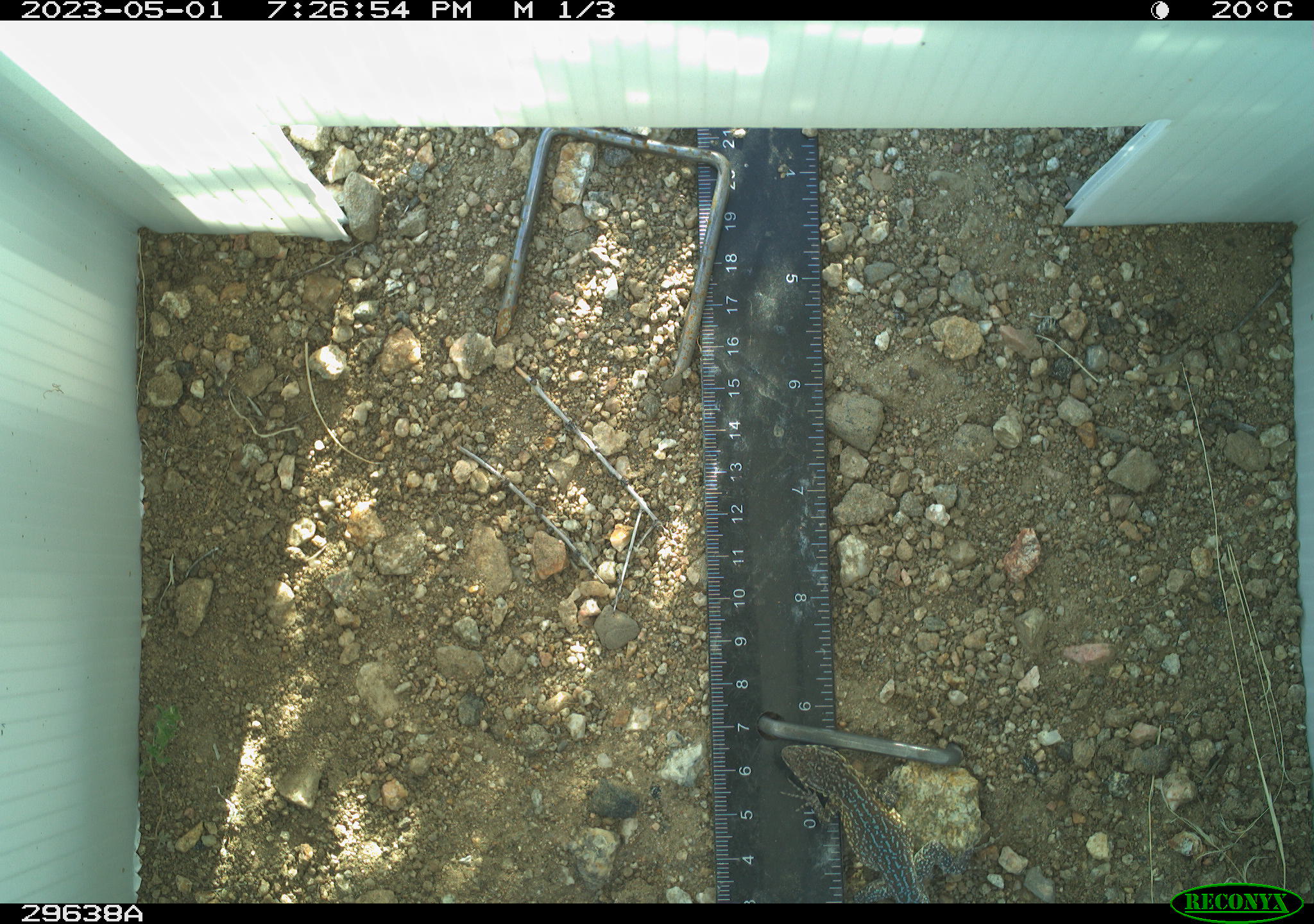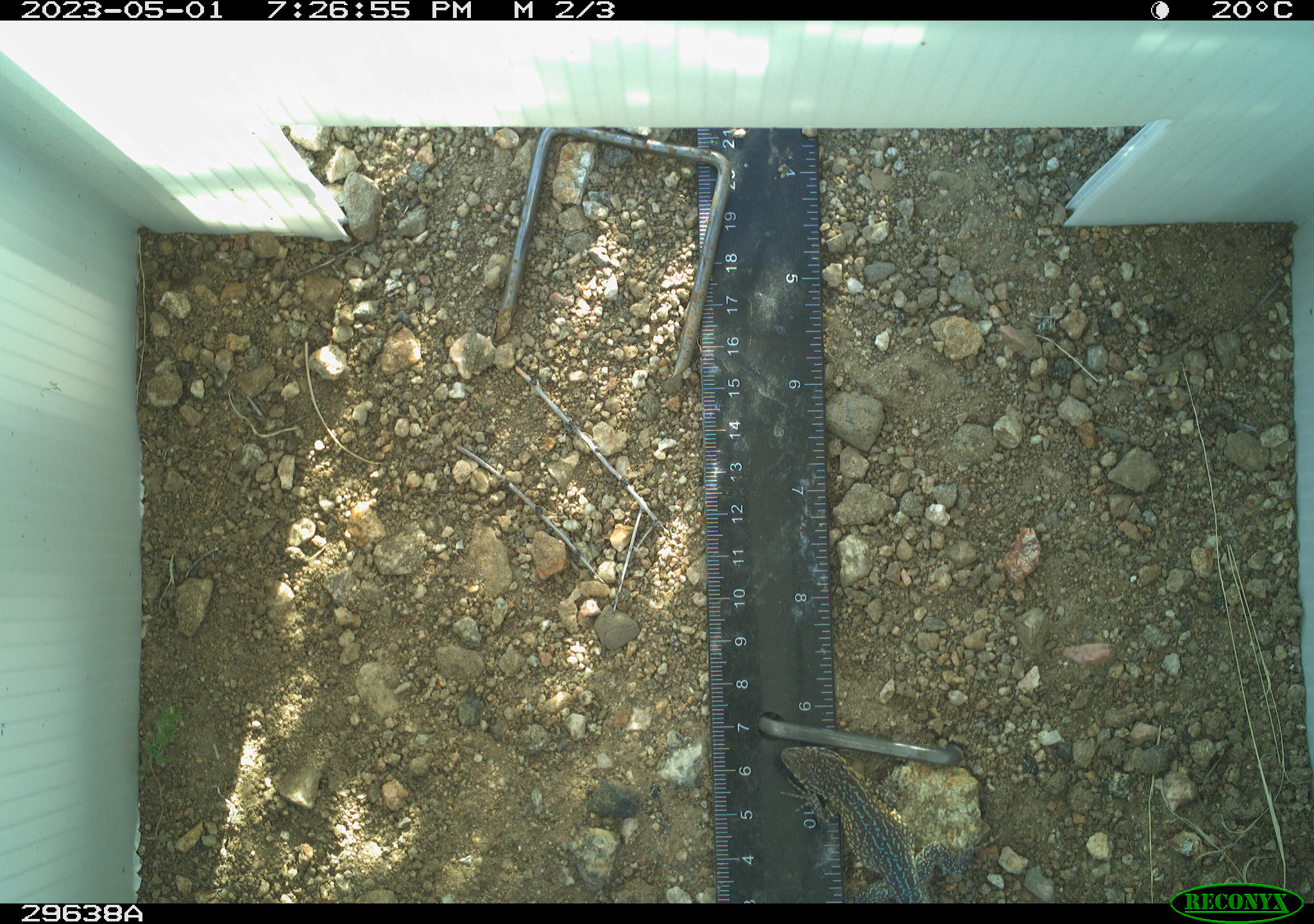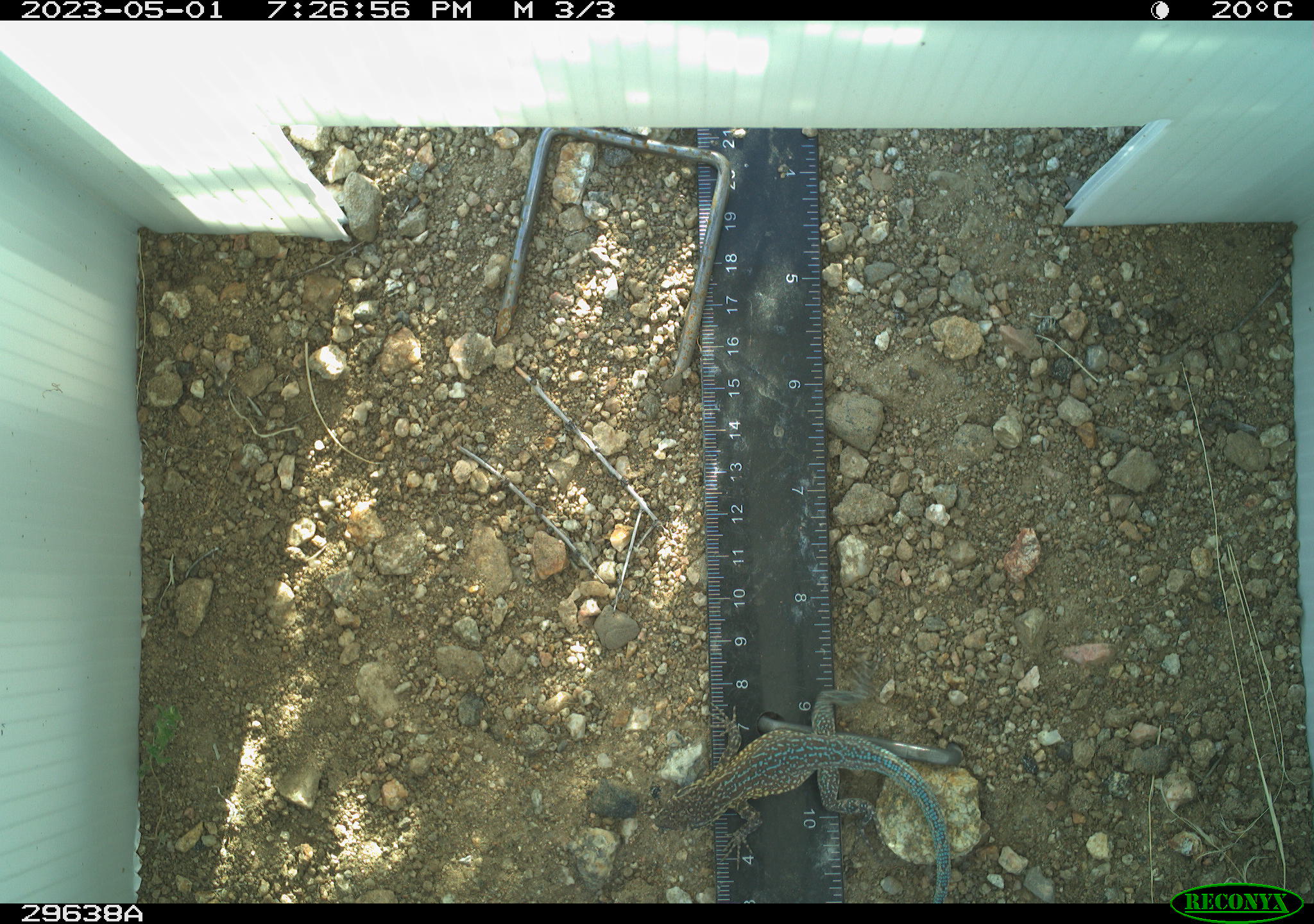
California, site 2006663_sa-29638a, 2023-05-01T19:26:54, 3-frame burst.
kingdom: Animalia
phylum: Chordata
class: Reptilia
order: Squamata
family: Phrynosomatidae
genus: Uta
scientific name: Uta stansburiana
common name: common side-blotched lizard